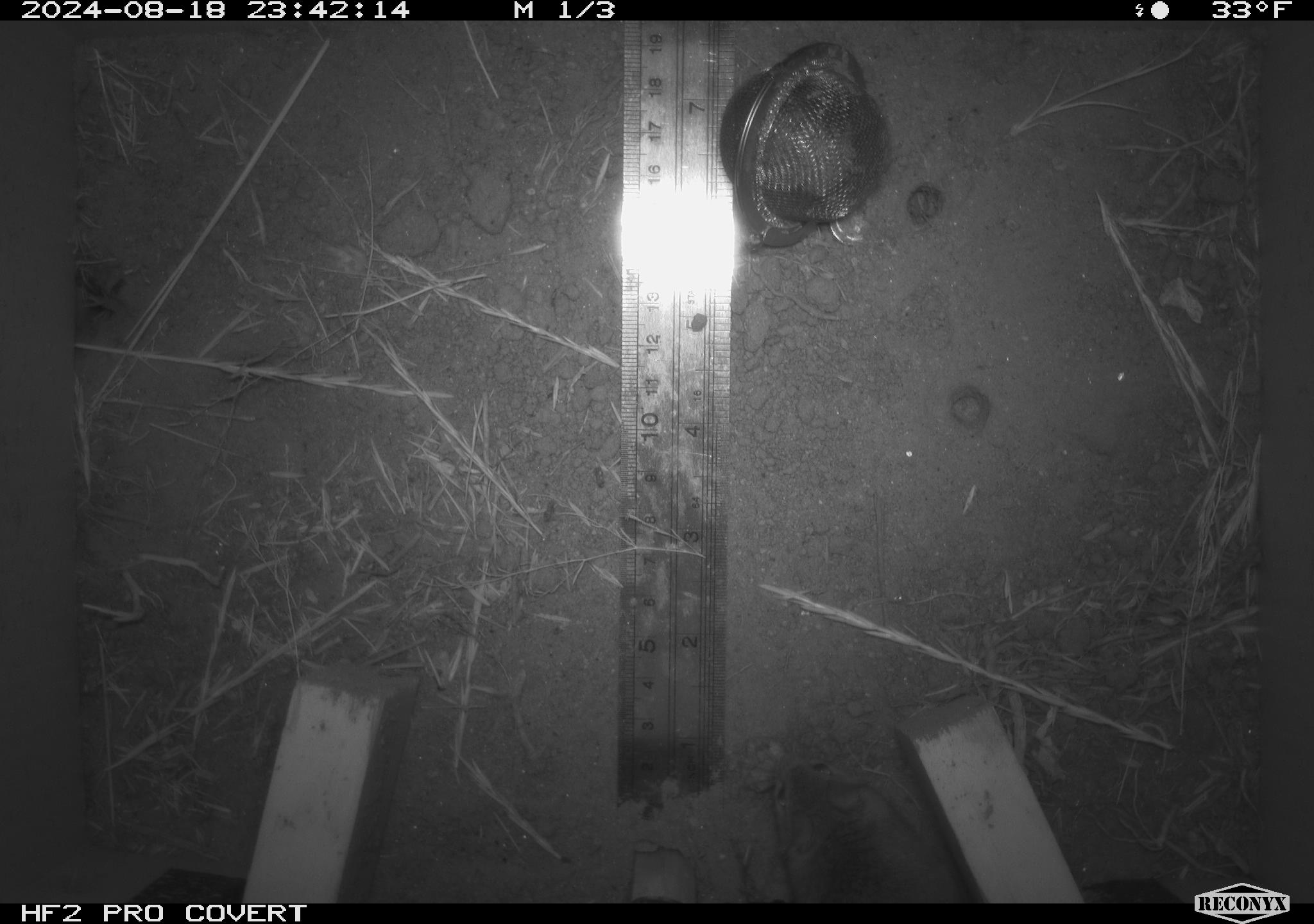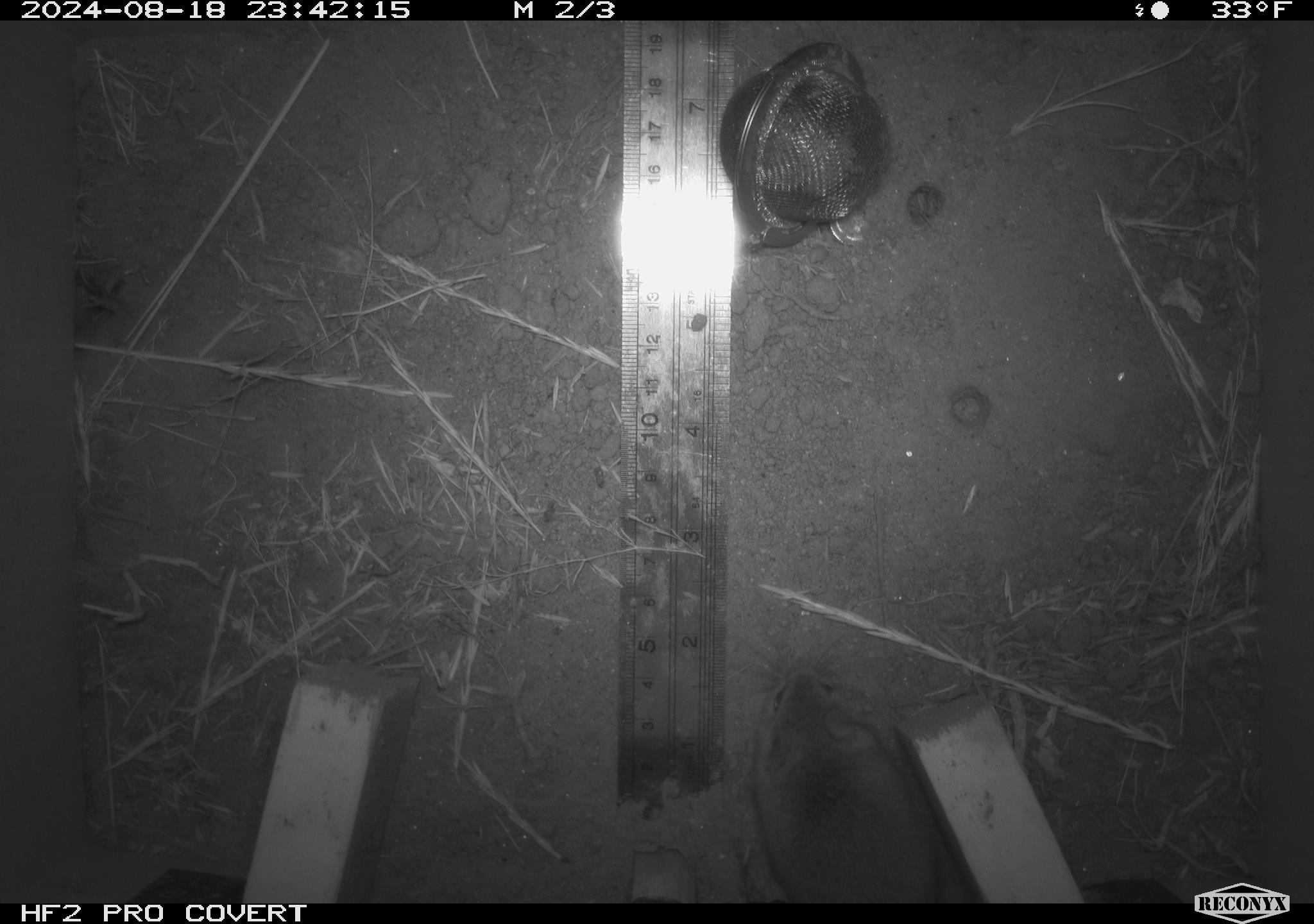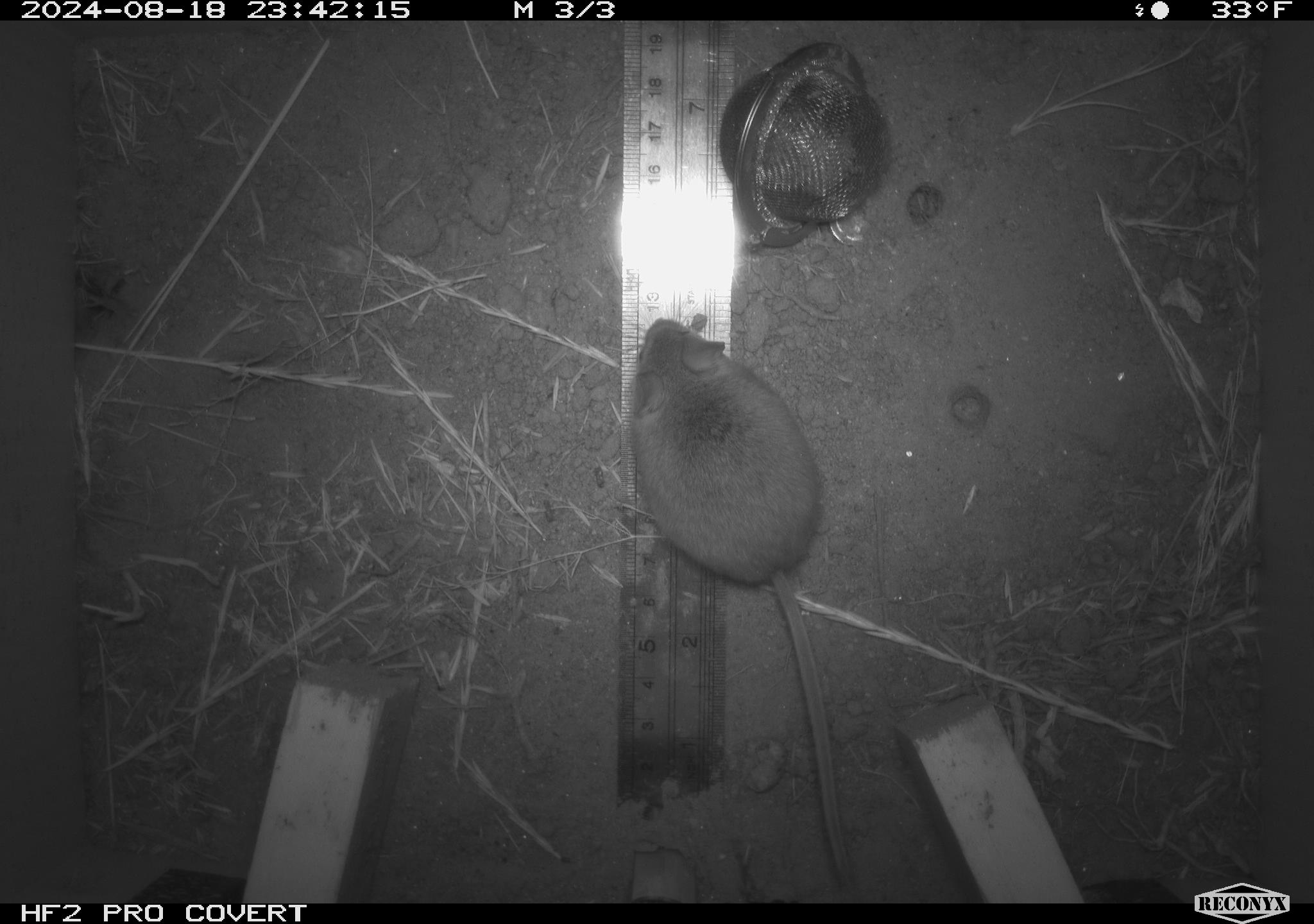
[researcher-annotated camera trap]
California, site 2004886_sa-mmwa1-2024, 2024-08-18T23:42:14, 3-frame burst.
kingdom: Animalia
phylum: Chordata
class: Mammalia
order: Rodentia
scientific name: Rodentia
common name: mouse species